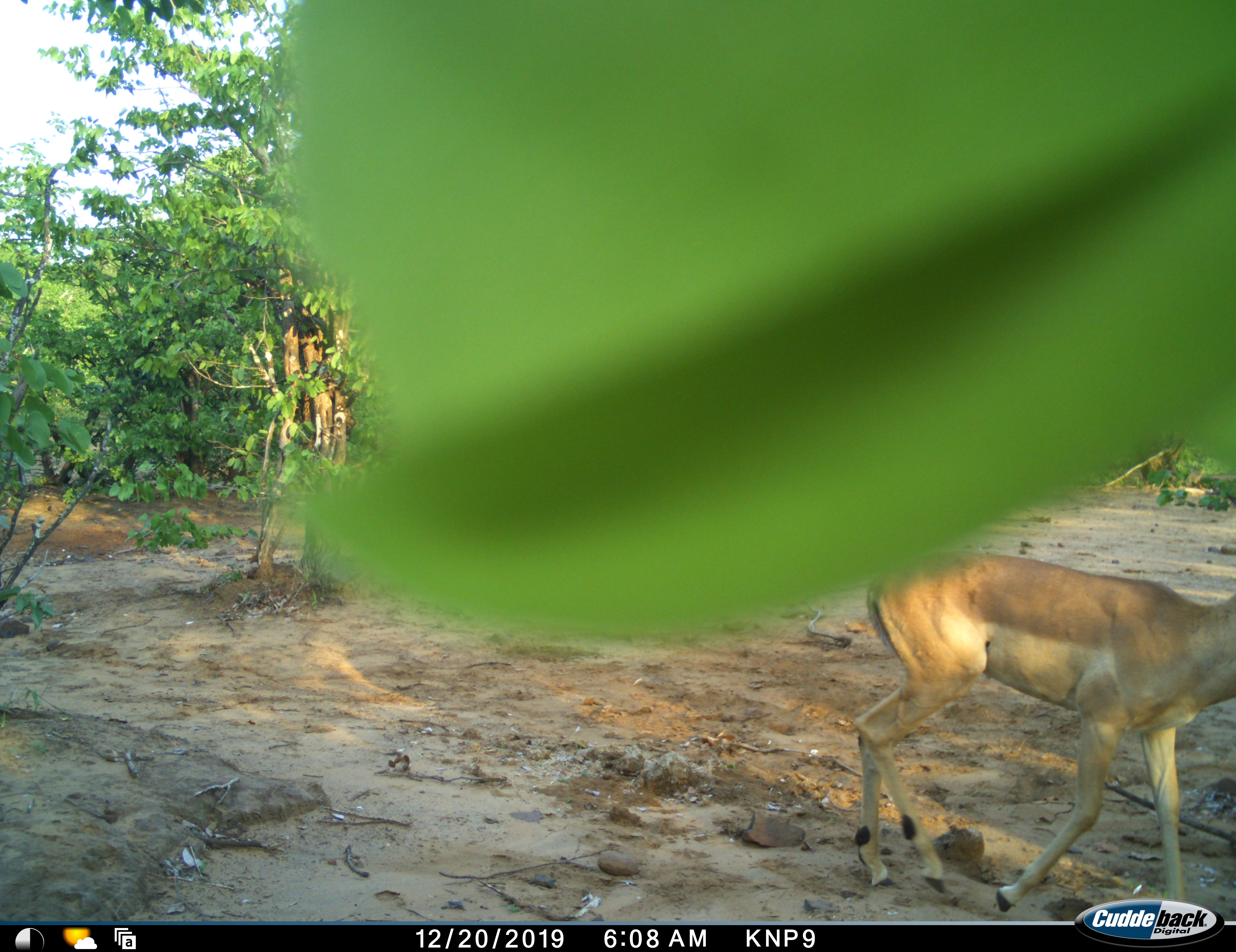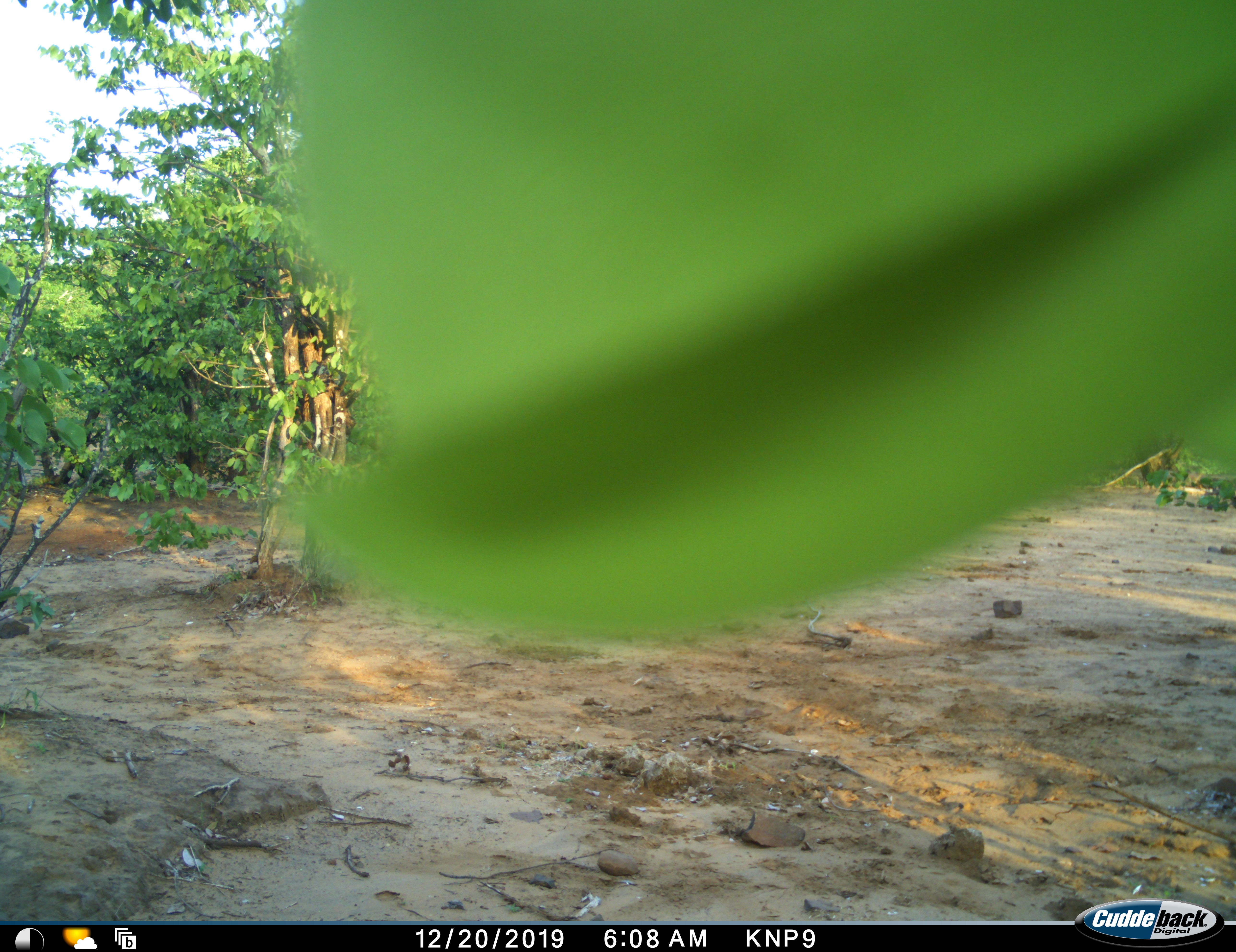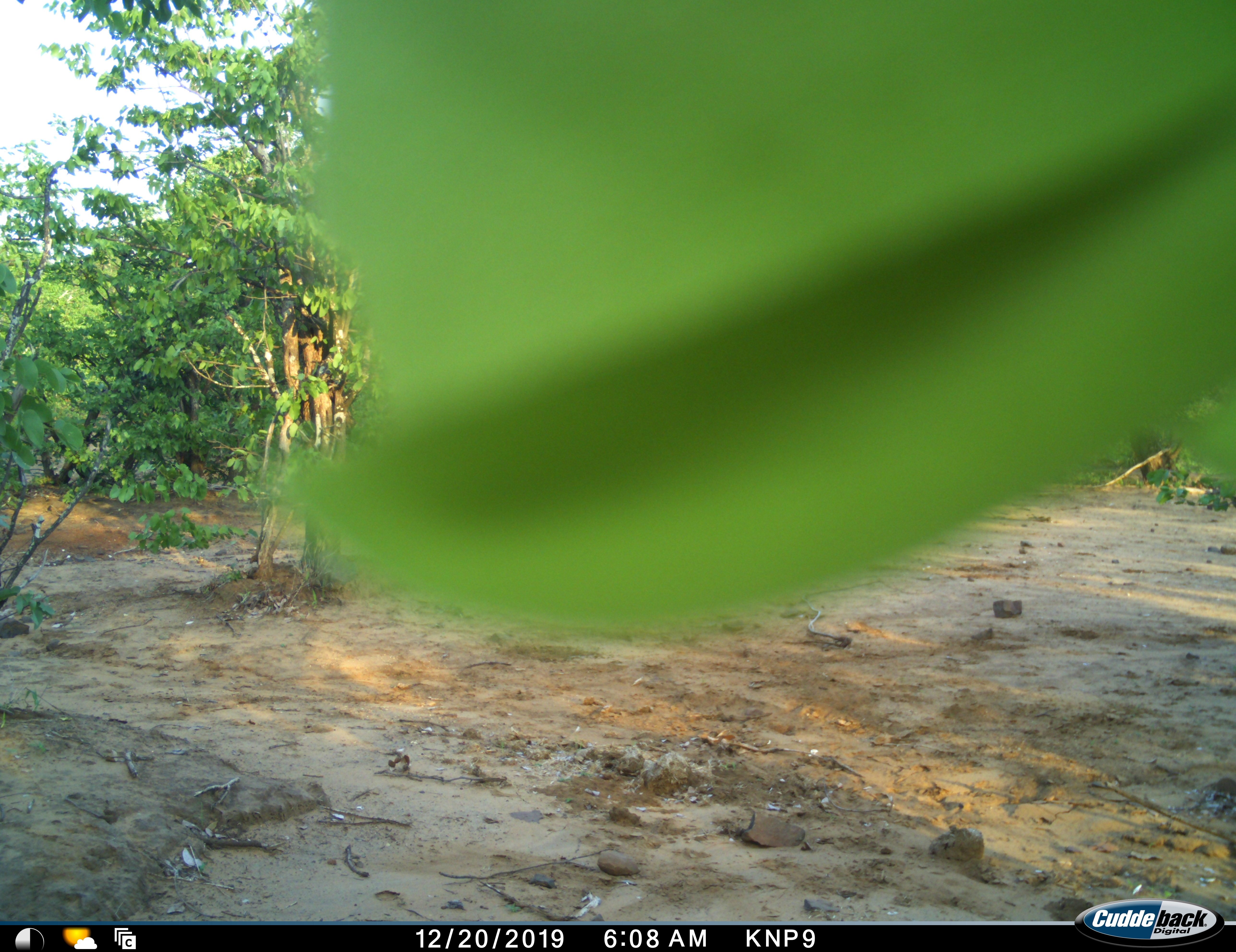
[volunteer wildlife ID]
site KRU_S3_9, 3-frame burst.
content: unidentified animal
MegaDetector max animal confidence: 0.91